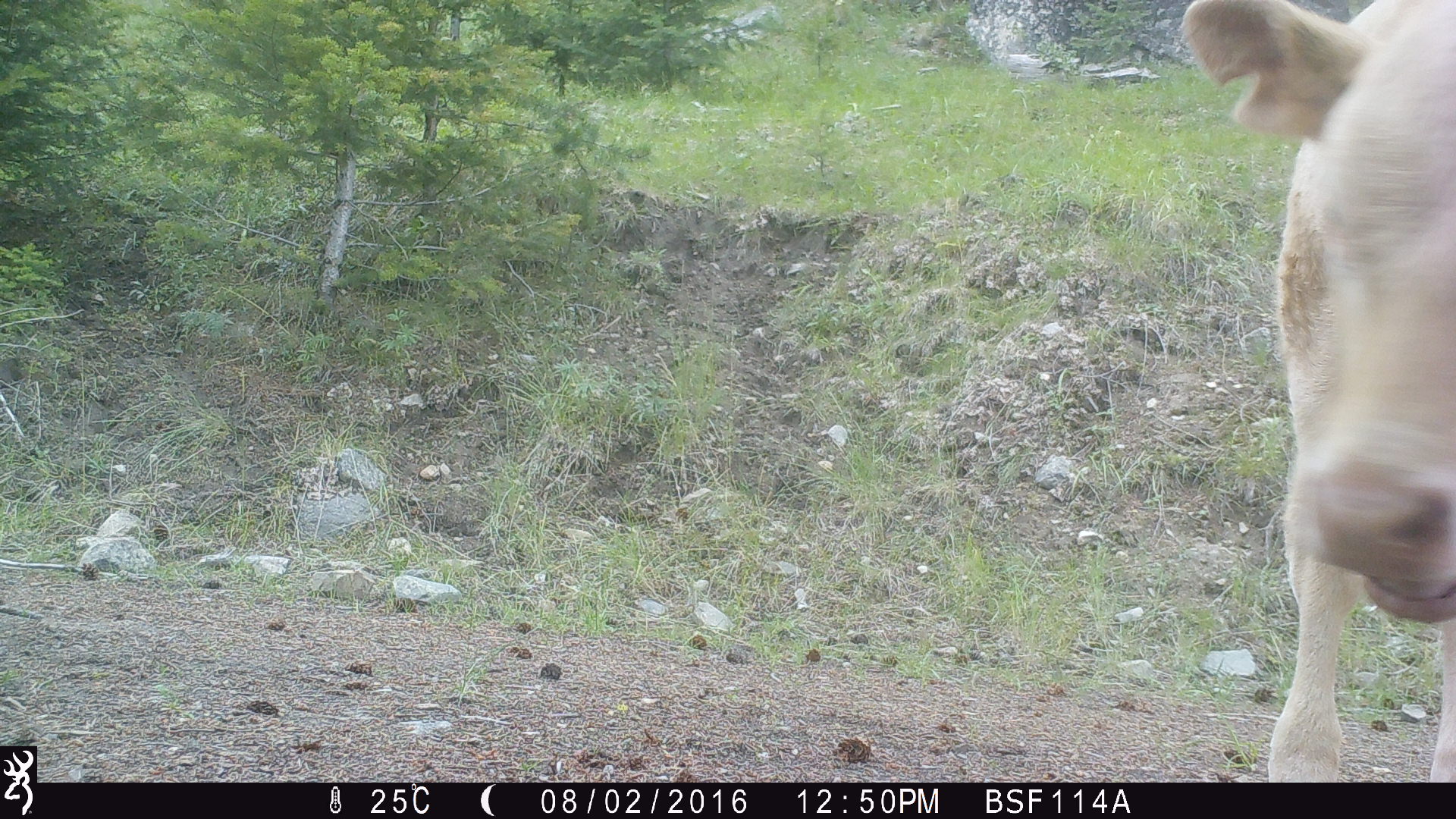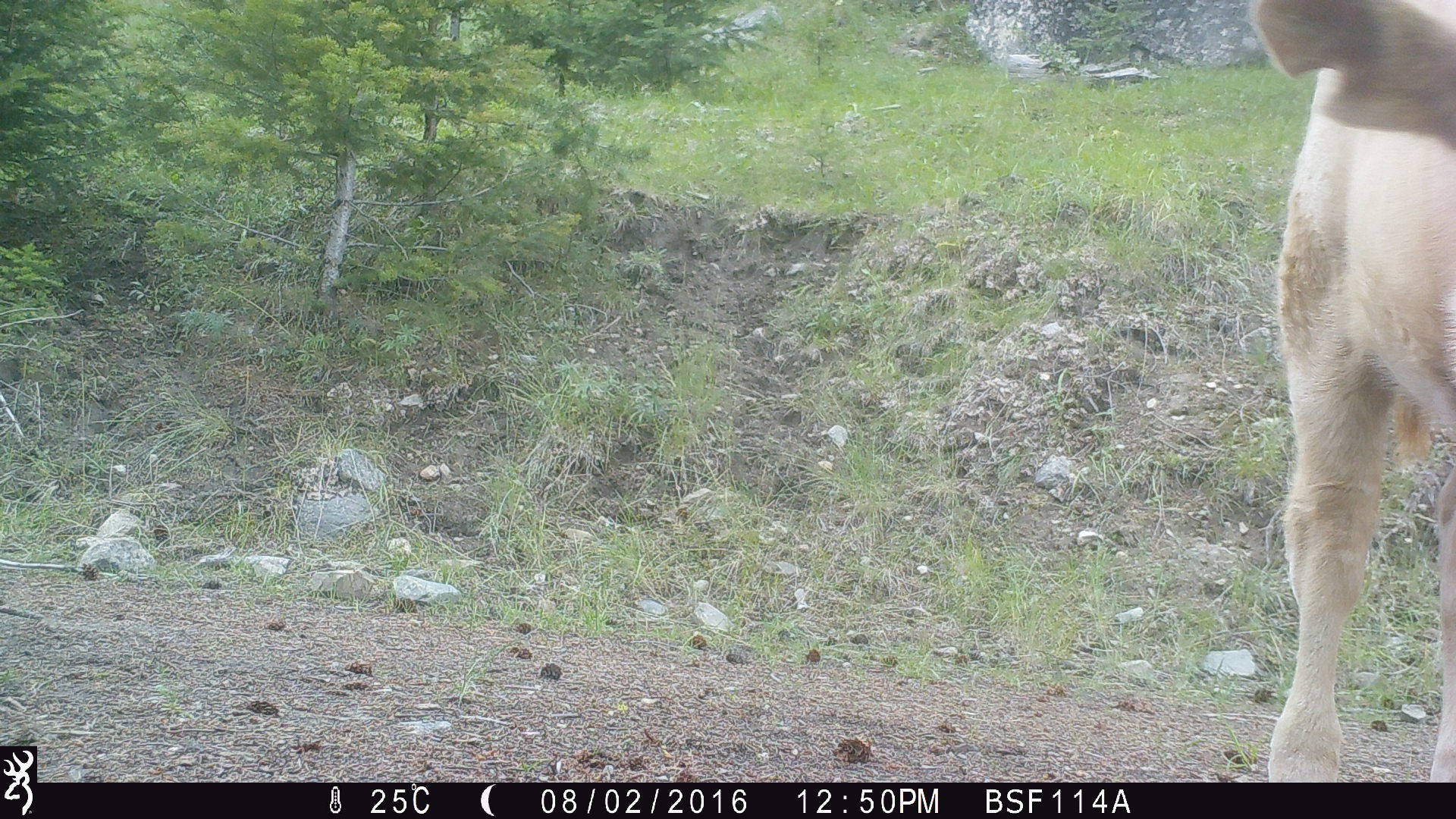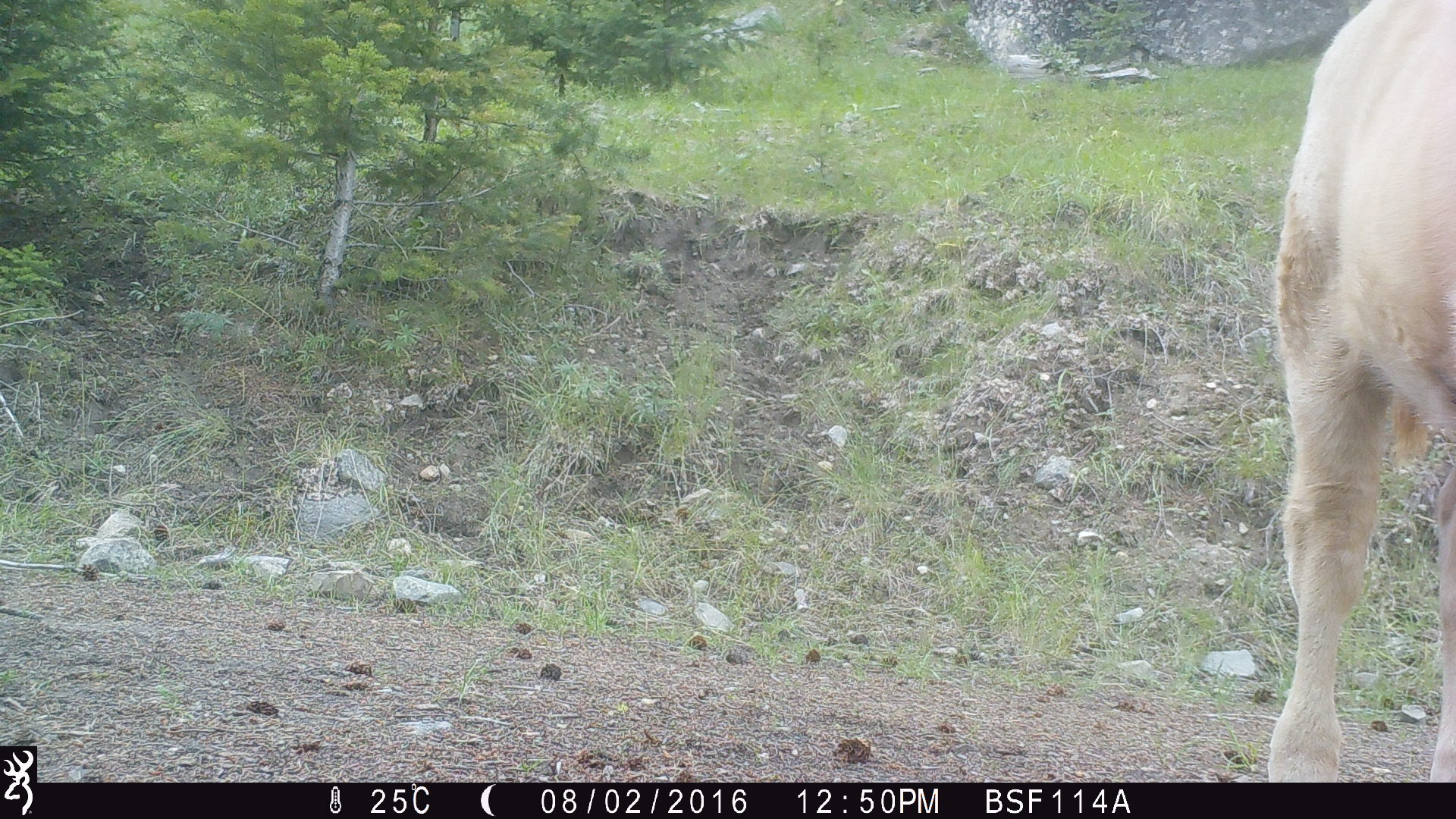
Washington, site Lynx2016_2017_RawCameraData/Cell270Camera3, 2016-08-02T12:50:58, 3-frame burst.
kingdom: Animalia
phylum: Chordata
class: Mammalia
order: Artiodactyla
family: Bovidae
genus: Bos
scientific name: Bos taurus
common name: domestic cattle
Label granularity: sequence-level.